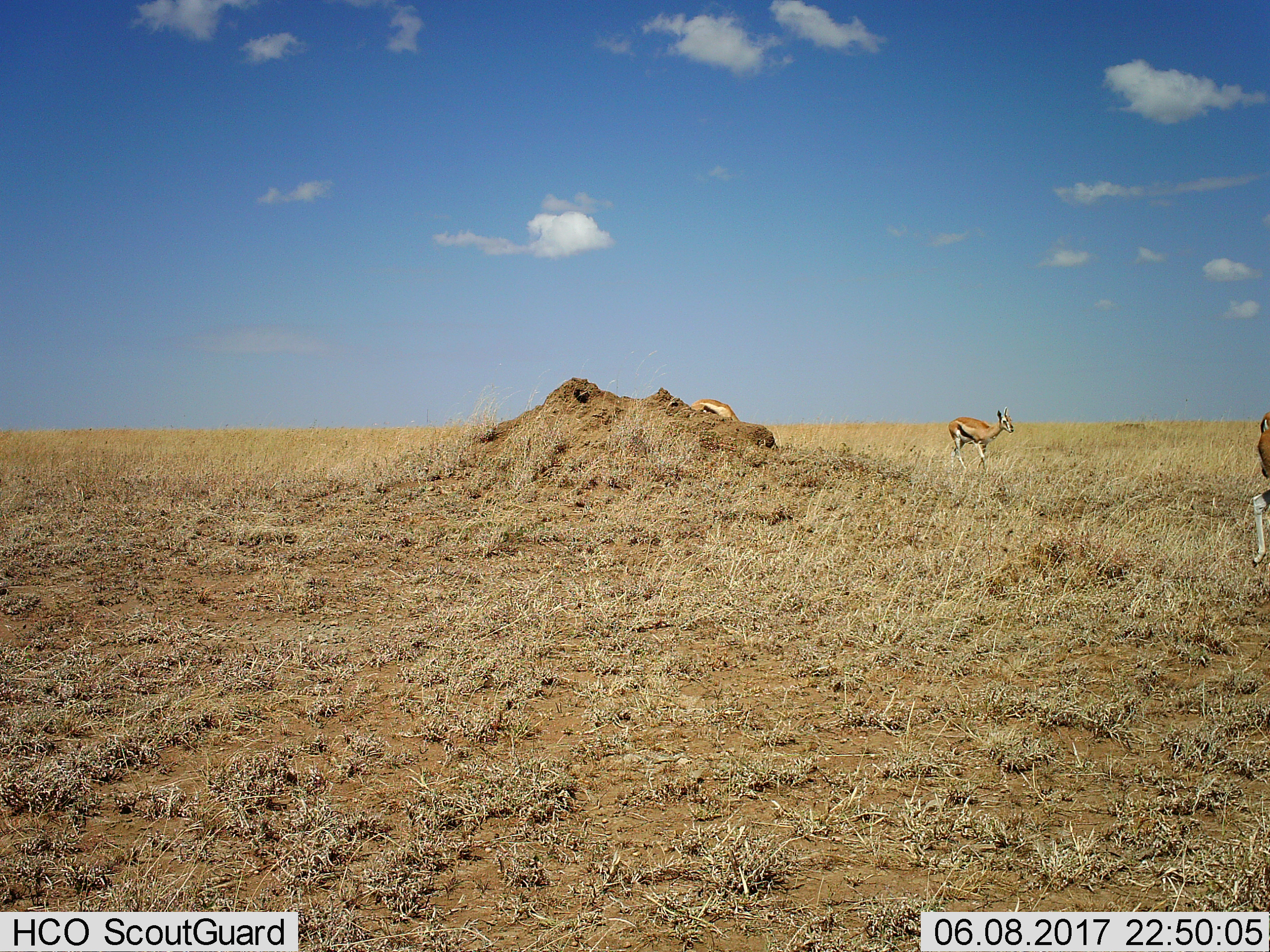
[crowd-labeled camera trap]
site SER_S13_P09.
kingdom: Animalia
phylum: Chordata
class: Mammalia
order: Artiodactyla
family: Bovidae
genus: Eudorcas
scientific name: Eudorcas thomsonii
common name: thomson's gazelle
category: gazellethomsons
Gazellethomsons (thomson's gazelle) (Eudorcas thomsonii), count 3. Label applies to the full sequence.